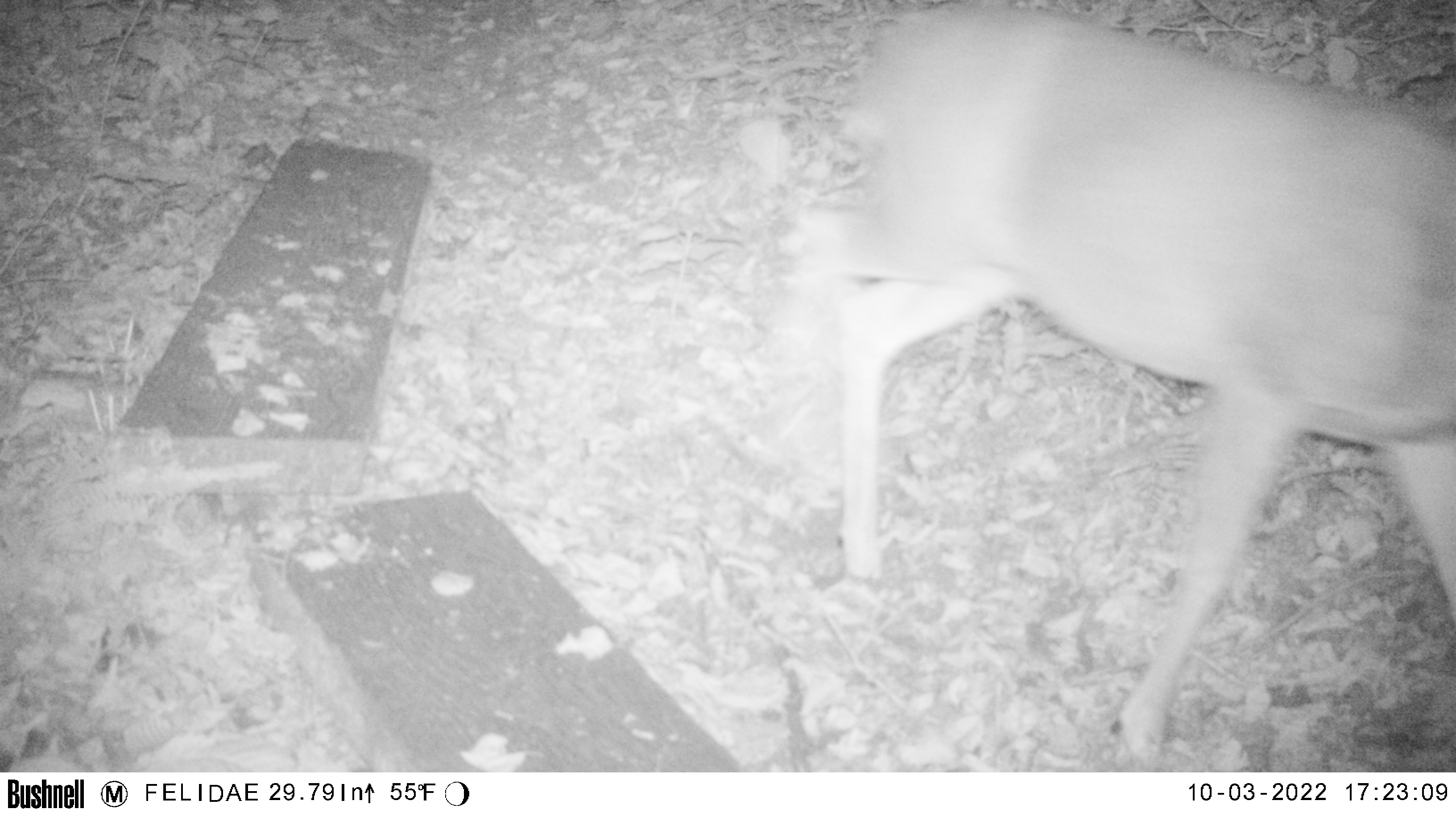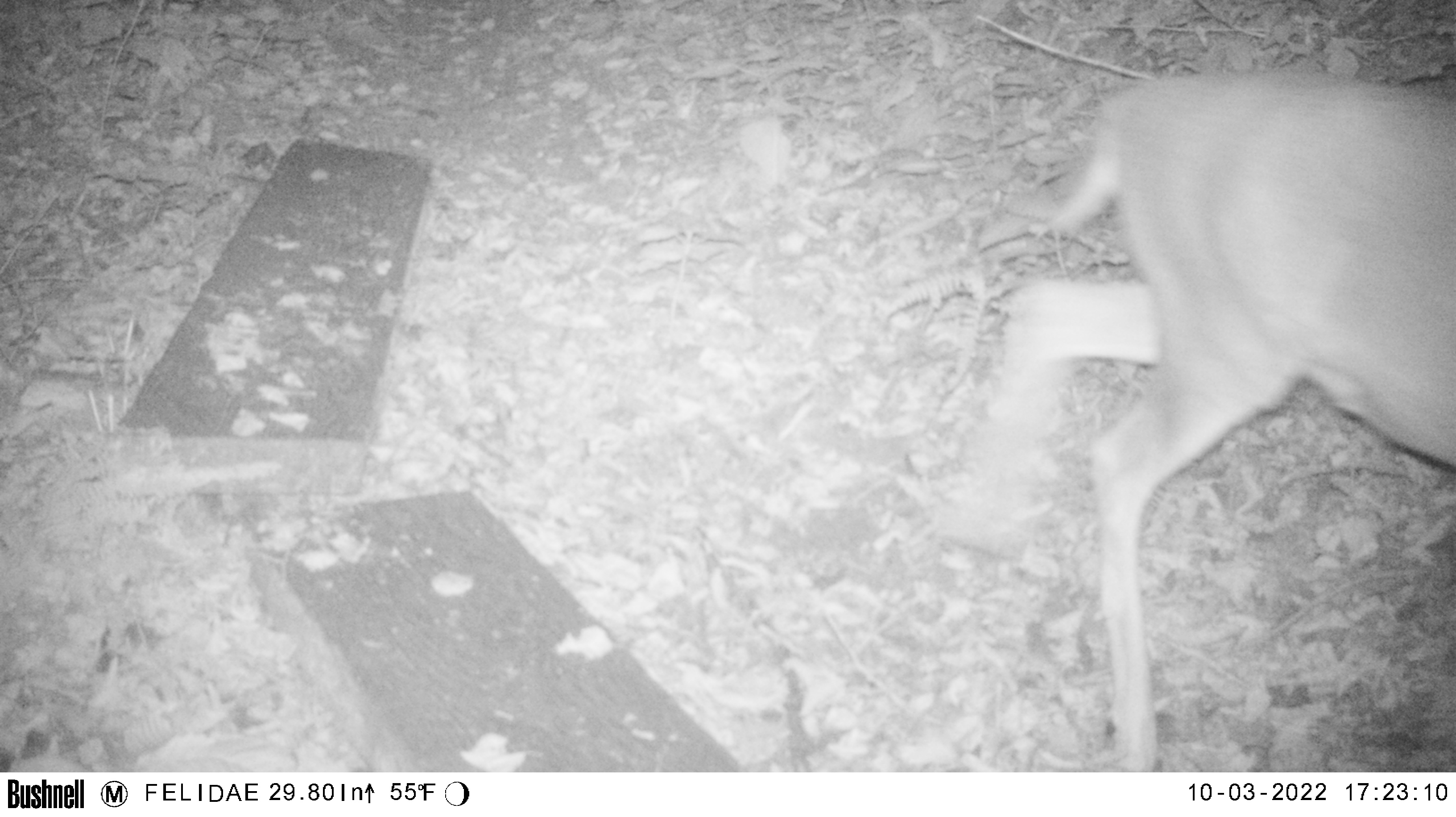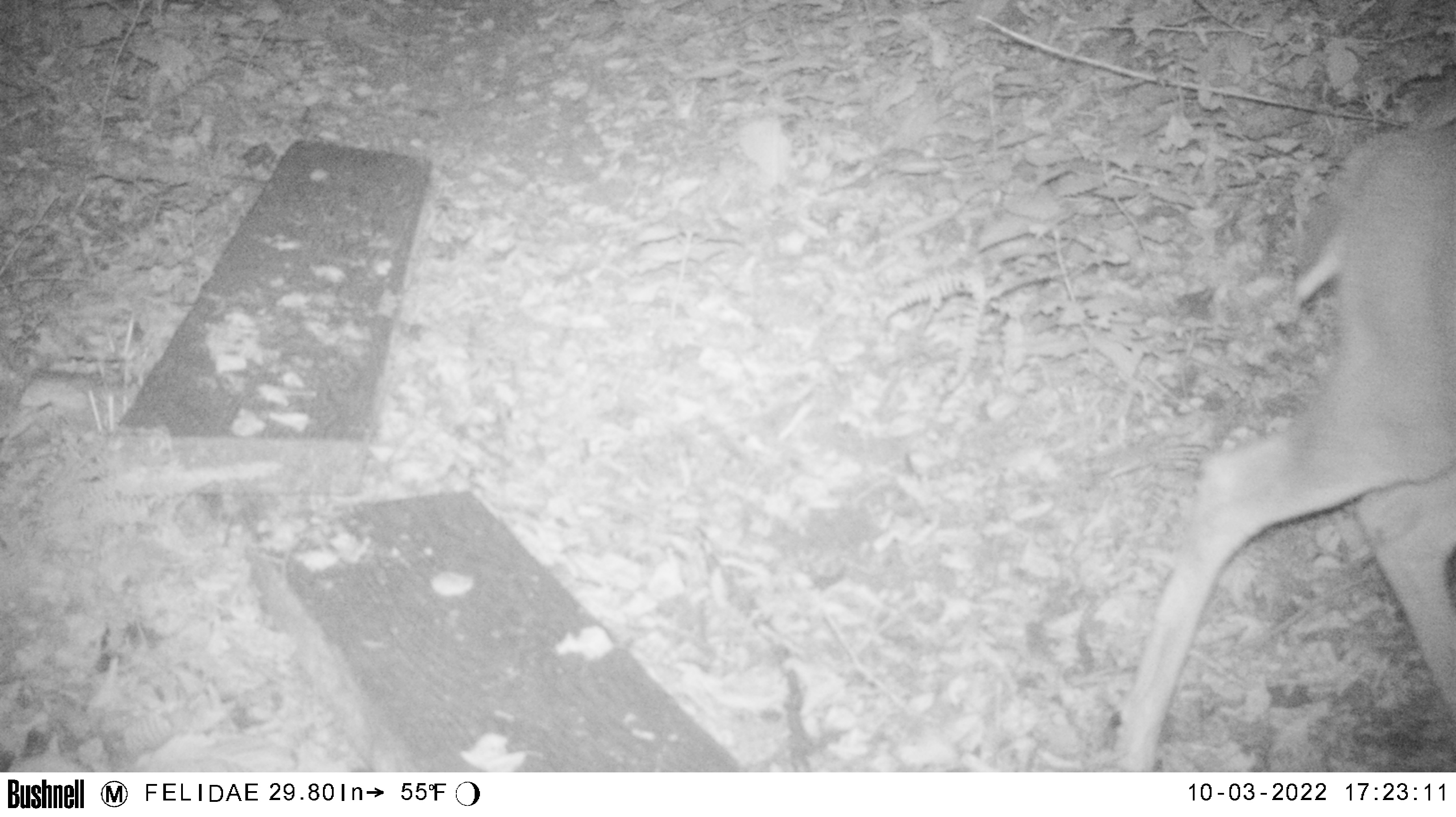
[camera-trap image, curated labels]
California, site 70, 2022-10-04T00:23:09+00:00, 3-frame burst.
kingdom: Animalia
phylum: Chordata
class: Mammalia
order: Artiodactyla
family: Cervidae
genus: Odocoileus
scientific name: Odocoileus hemionus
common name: mule deer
Mule deer (Odocoileus hemionus).